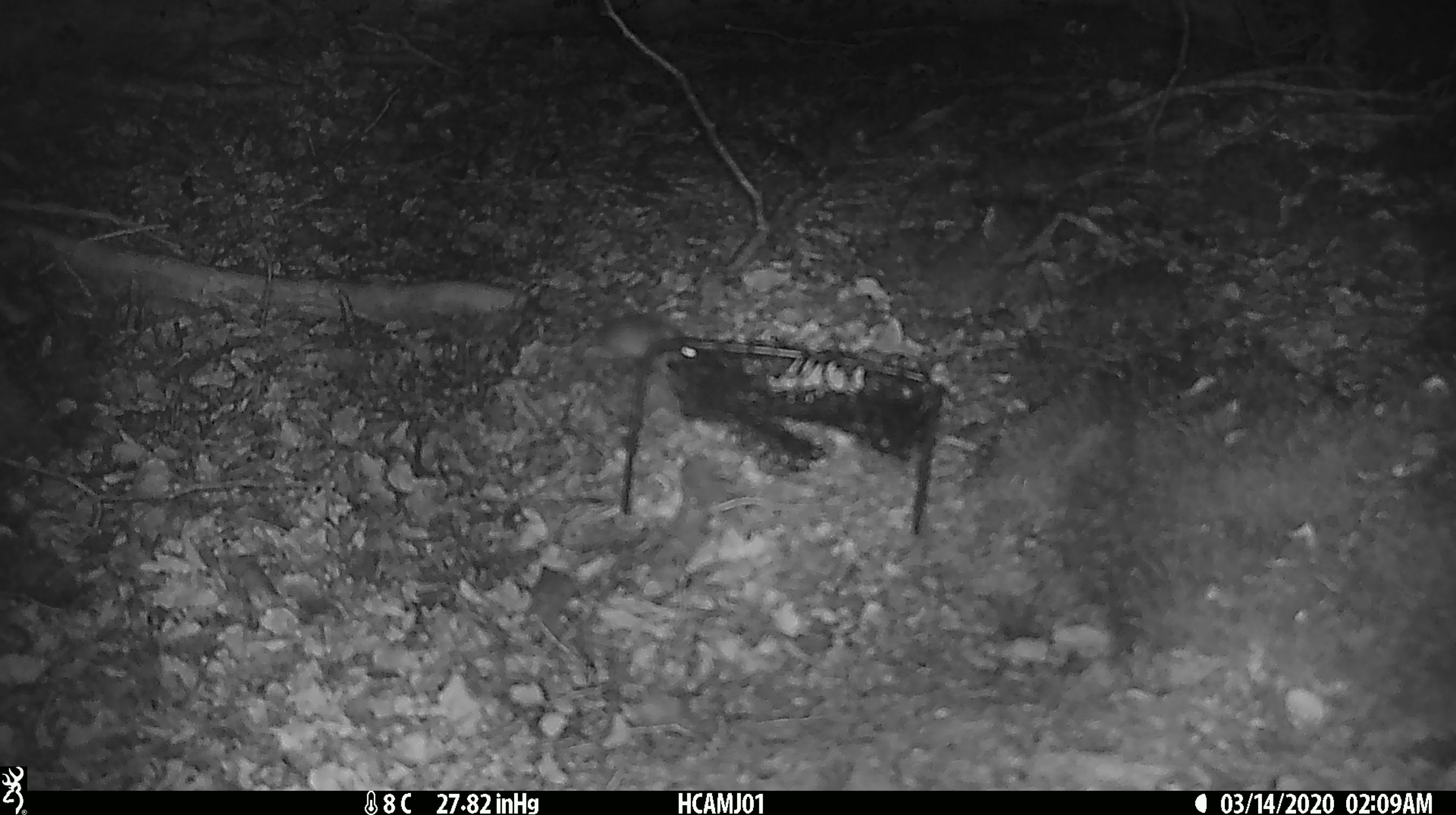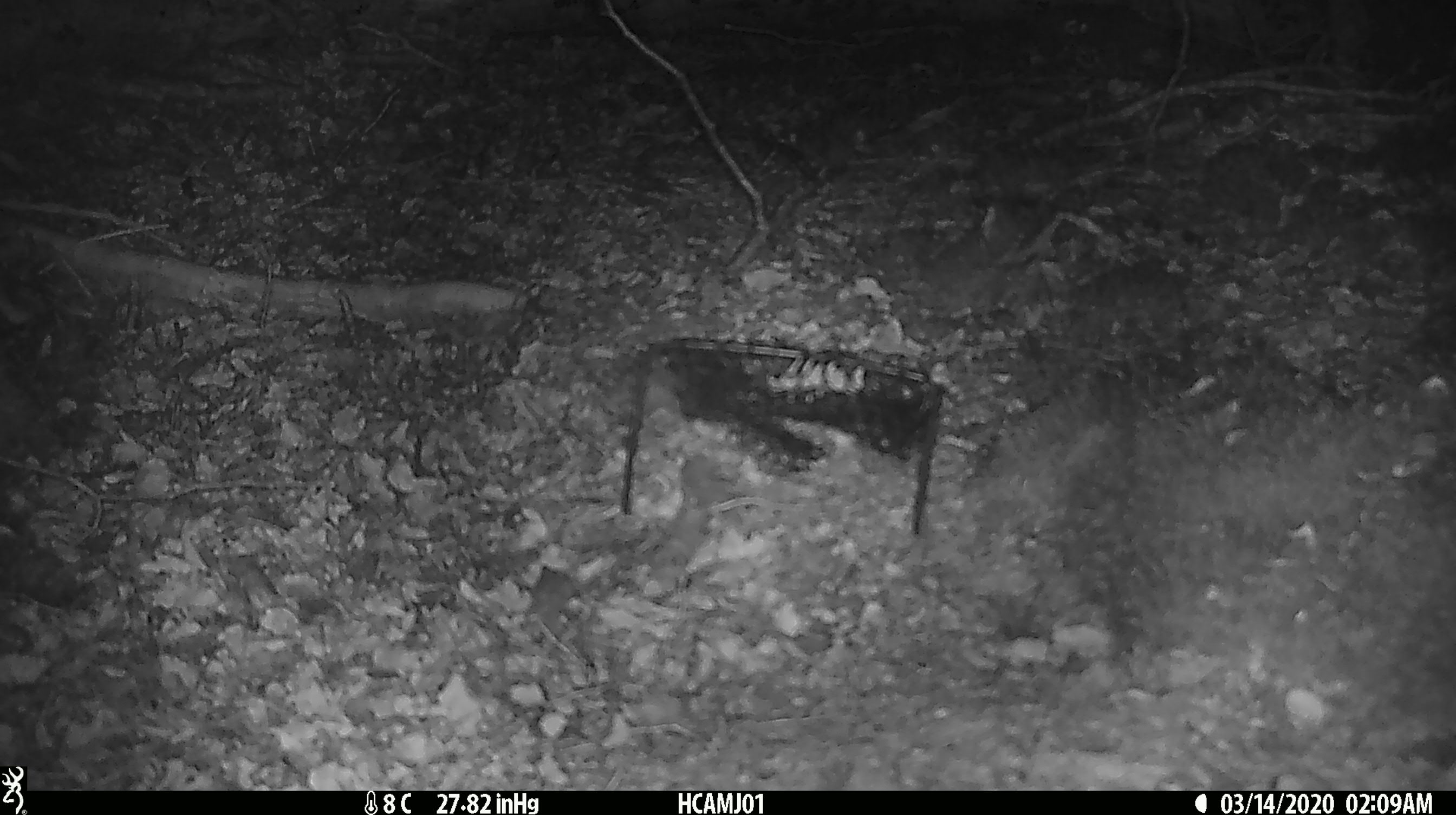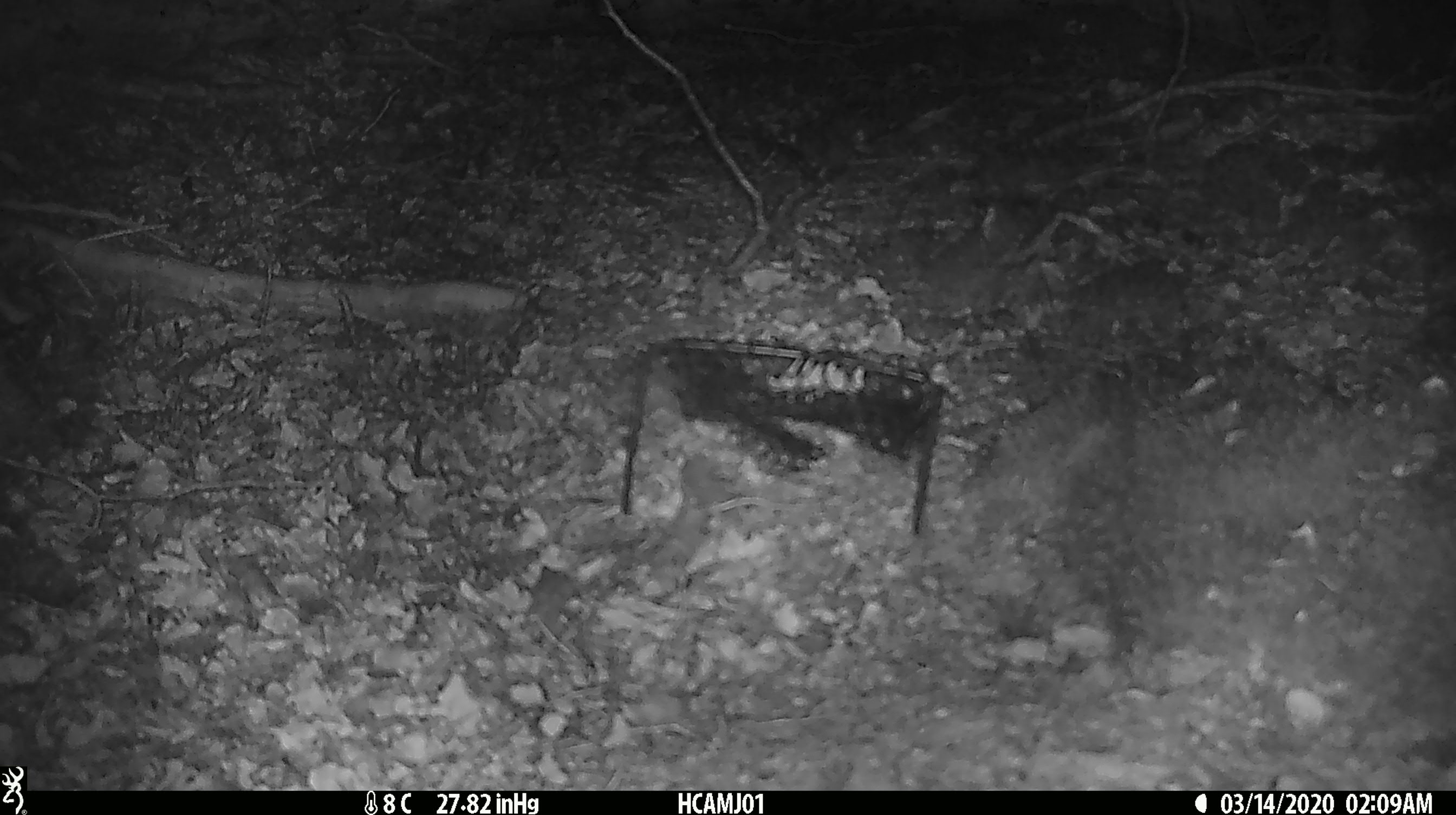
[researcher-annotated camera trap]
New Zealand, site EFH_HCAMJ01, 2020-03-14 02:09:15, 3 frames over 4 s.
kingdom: Animalia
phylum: Chordata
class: Mammalia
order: Rodentia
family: Muridae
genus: Mus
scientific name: Mus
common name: mouse